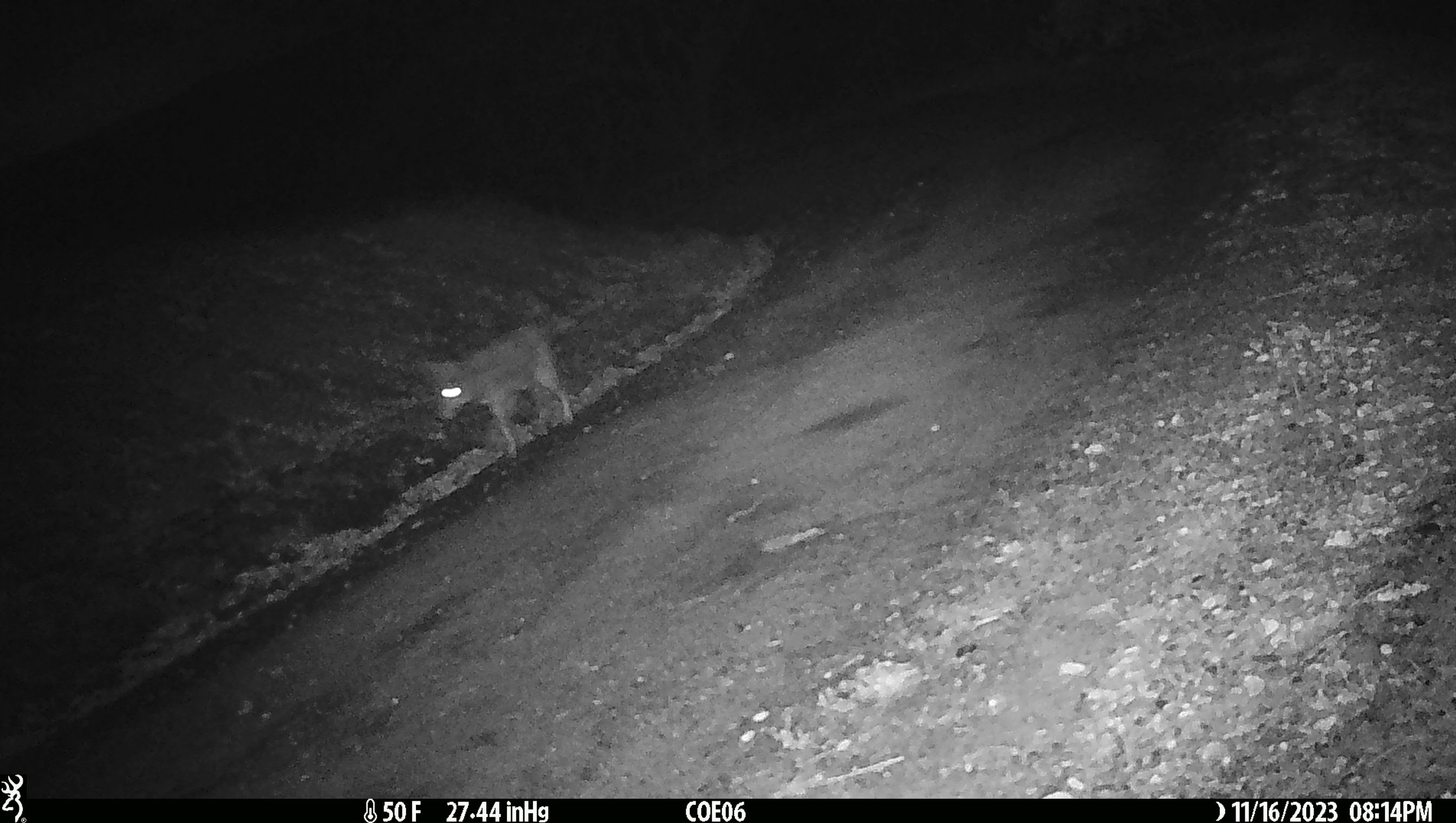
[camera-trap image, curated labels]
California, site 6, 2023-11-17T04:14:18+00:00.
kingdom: Animalia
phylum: Chordata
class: Mammalia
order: Carnivora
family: Canidae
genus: Canis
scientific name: Canis latrans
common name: coyote